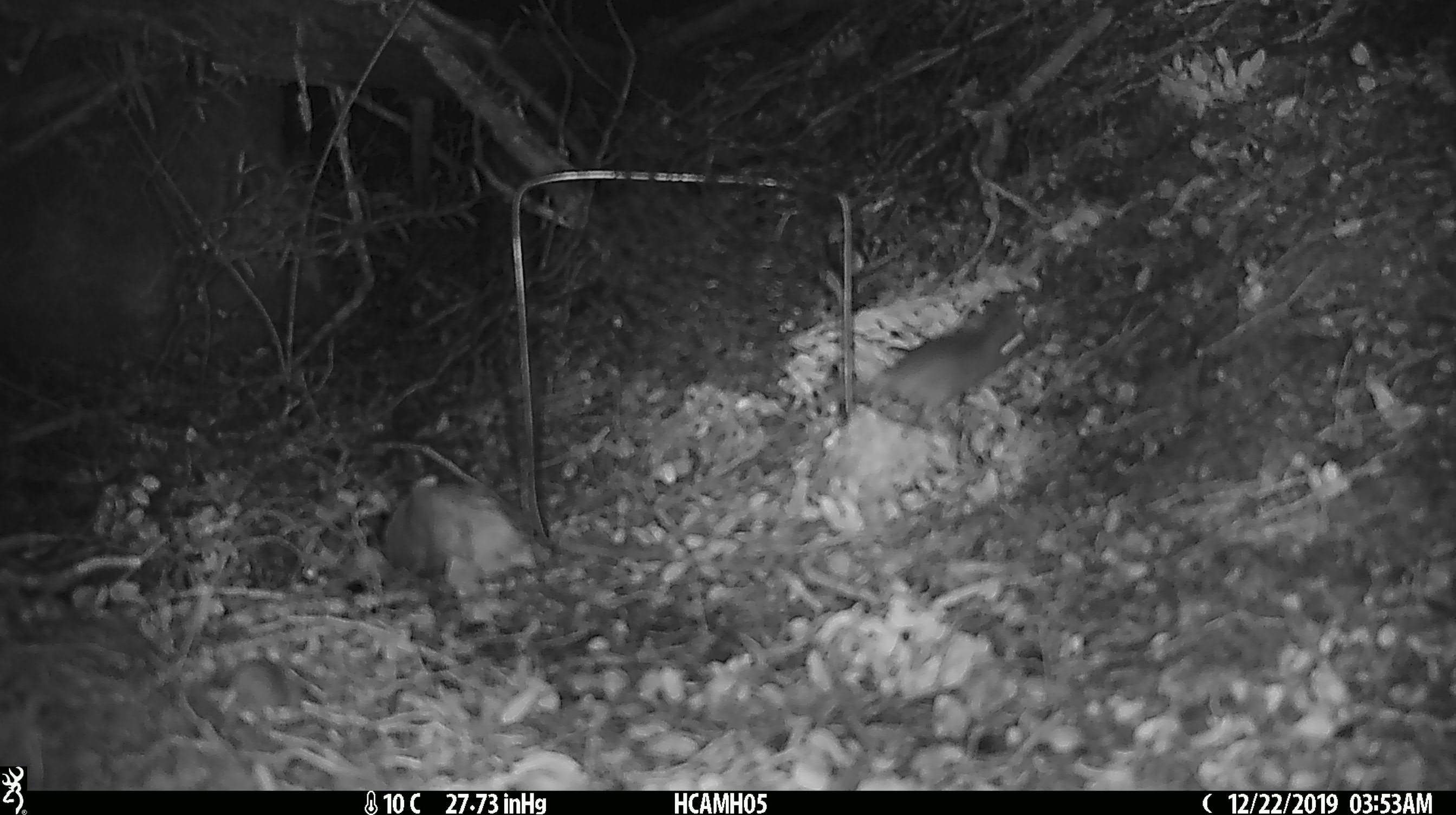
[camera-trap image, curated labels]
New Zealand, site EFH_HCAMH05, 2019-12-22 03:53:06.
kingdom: Animalia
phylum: Chordata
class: Mammalia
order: Rodentia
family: Muridae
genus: Mus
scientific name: Mus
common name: mouse